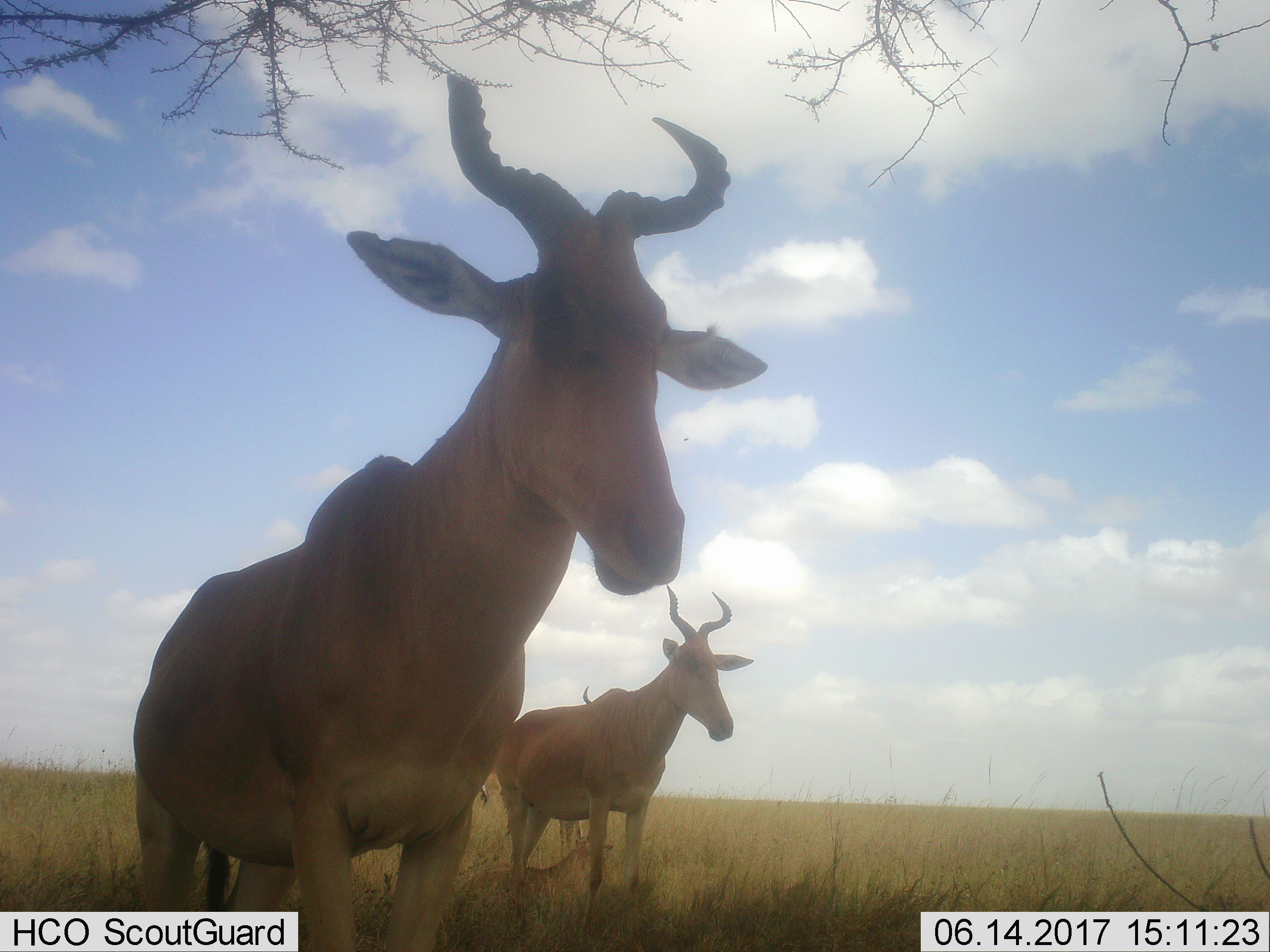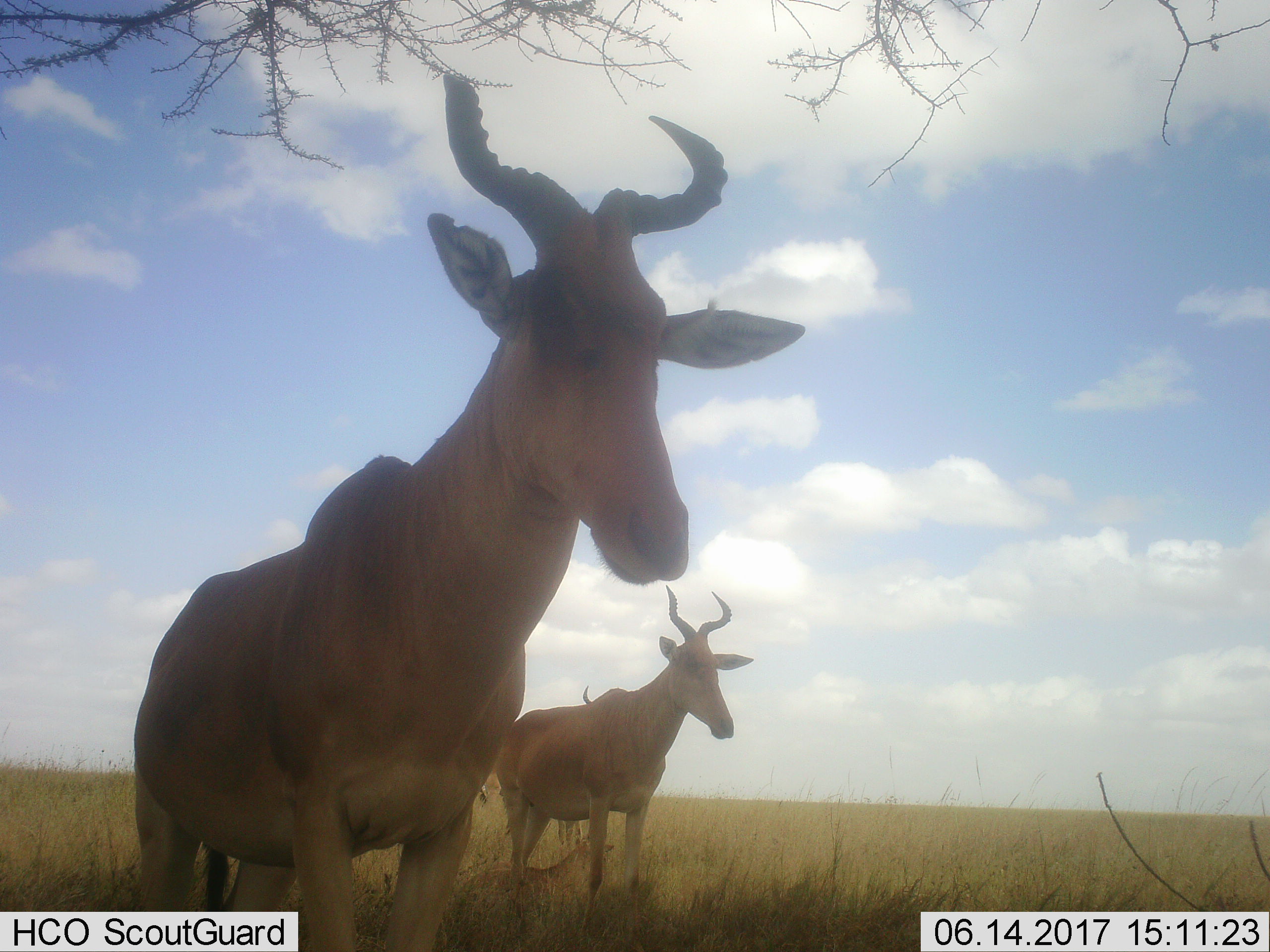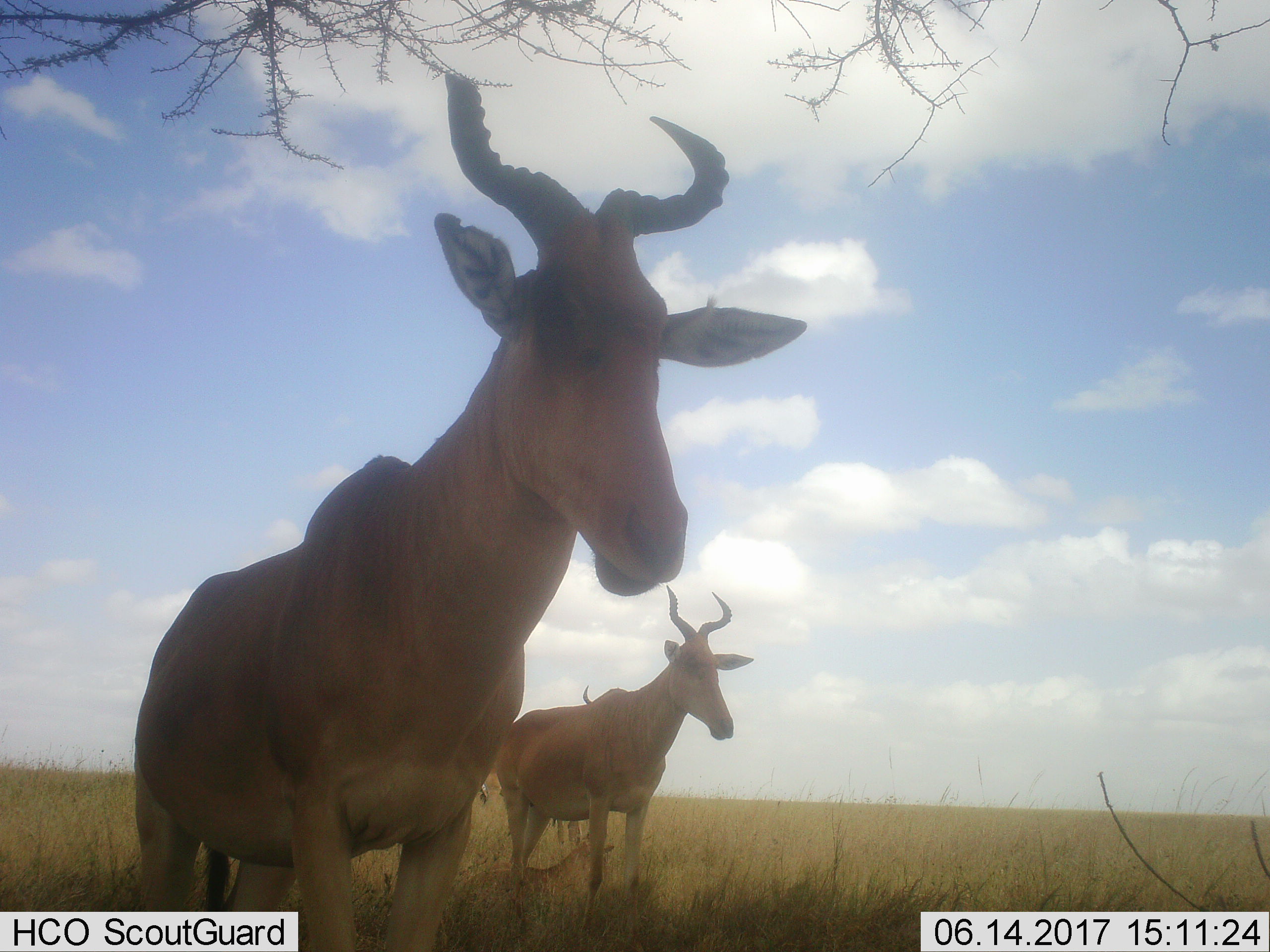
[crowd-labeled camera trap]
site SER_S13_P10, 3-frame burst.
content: unidentified animal